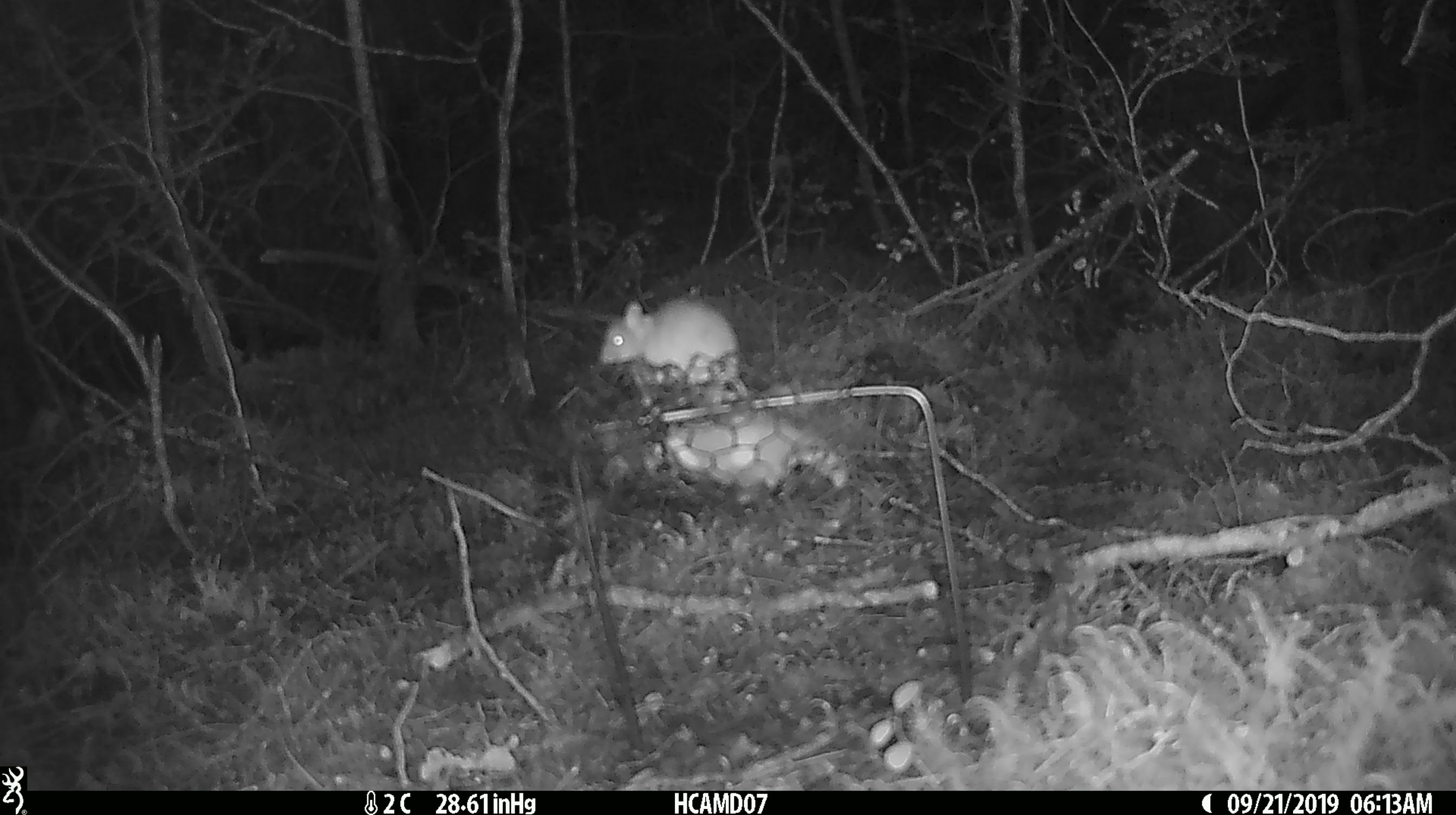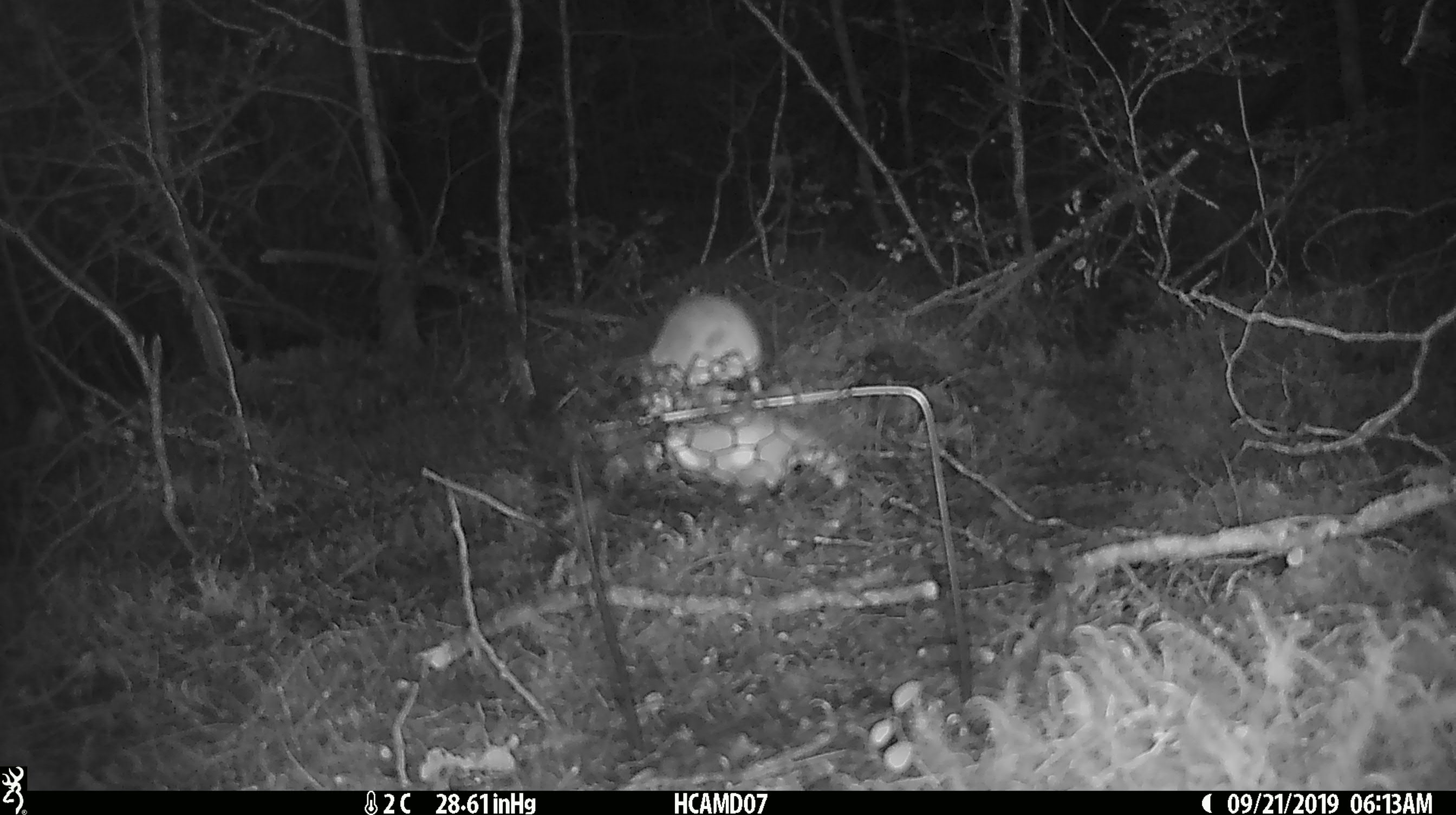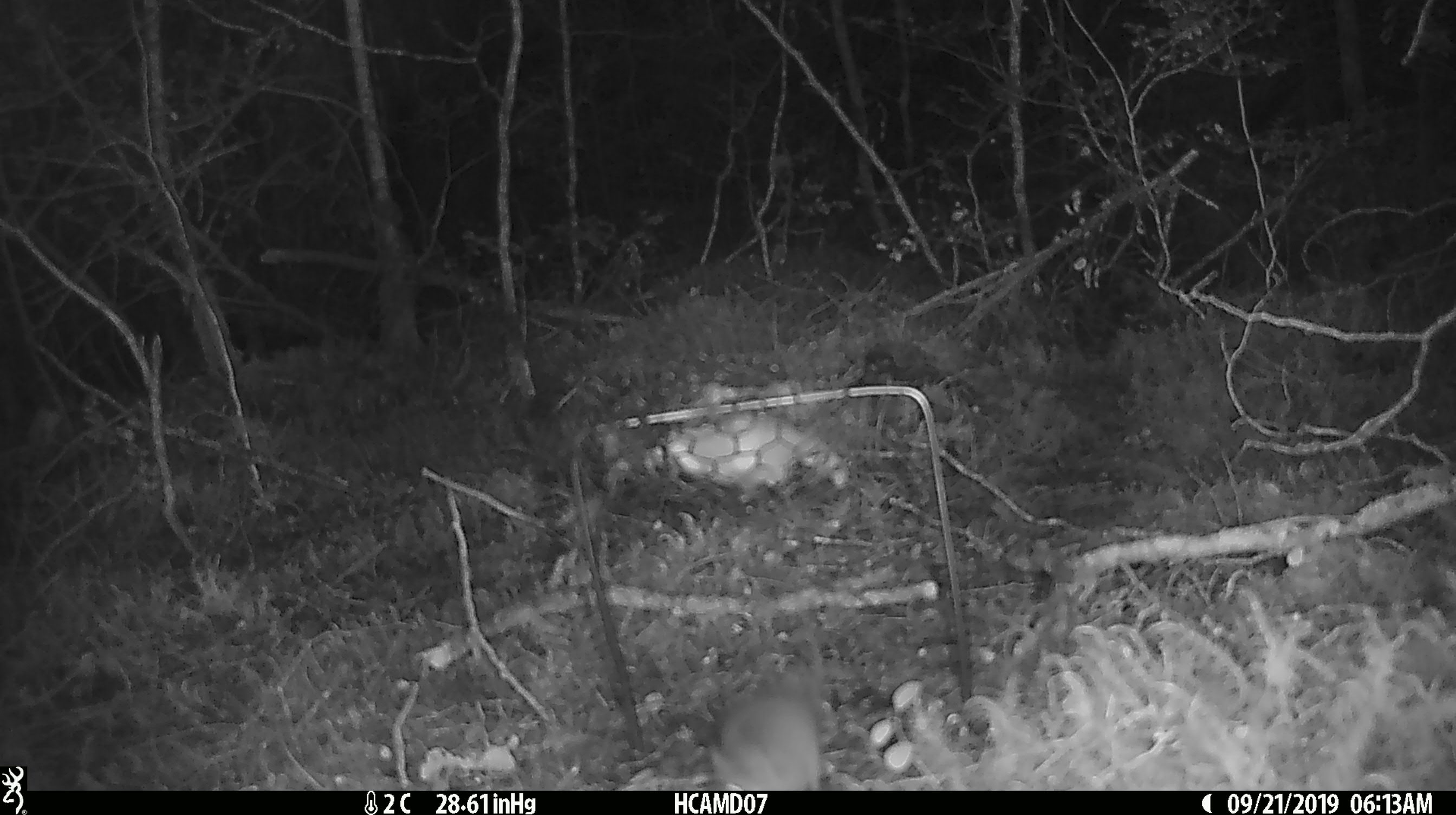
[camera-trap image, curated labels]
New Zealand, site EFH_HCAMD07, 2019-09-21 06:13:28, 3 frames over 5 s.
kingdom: Animalia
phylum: Chordata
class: Mammalia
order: Rodentia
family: Muridae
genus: Mus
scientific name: Mus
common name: mouse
Mouse (Mus).